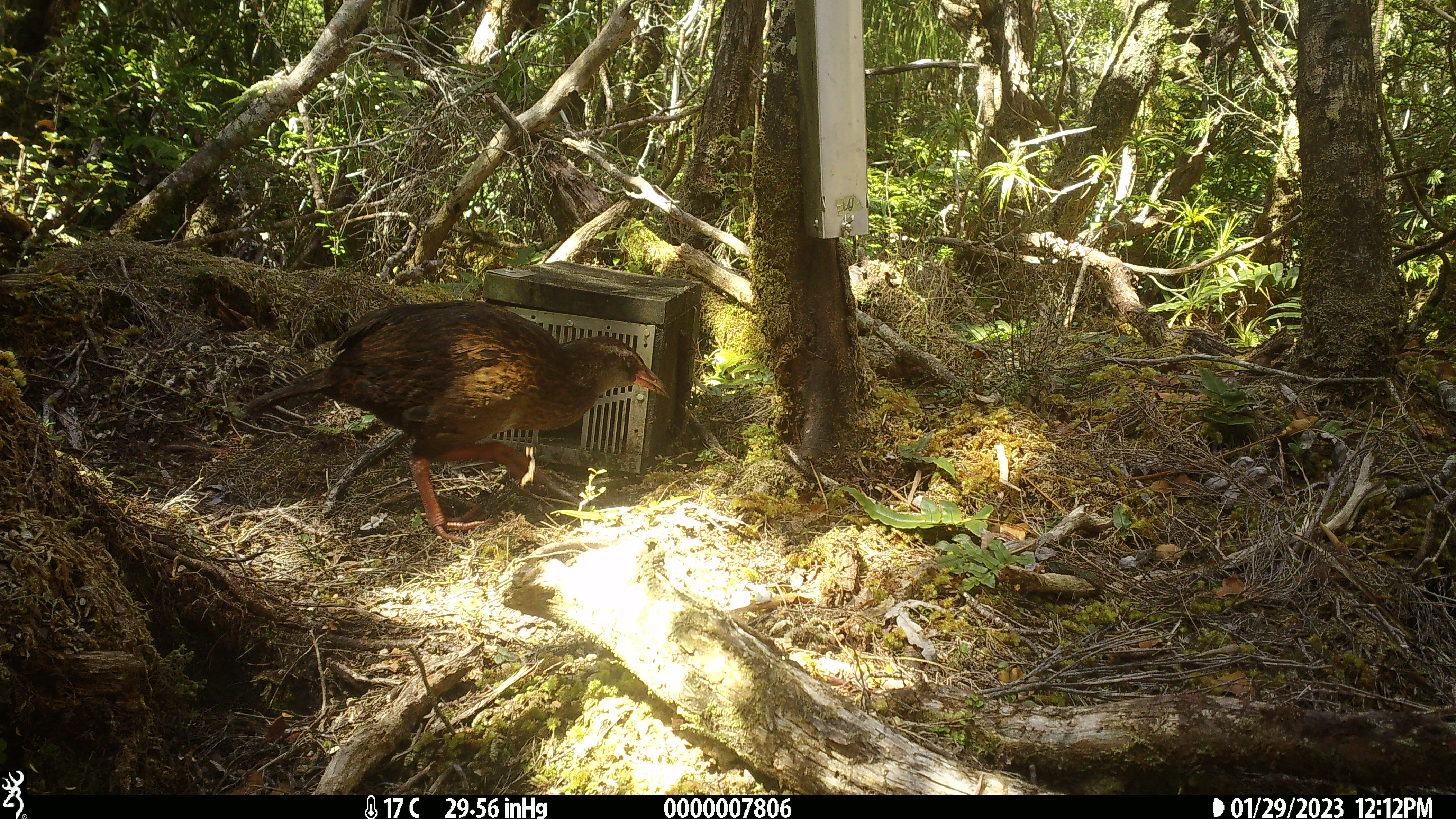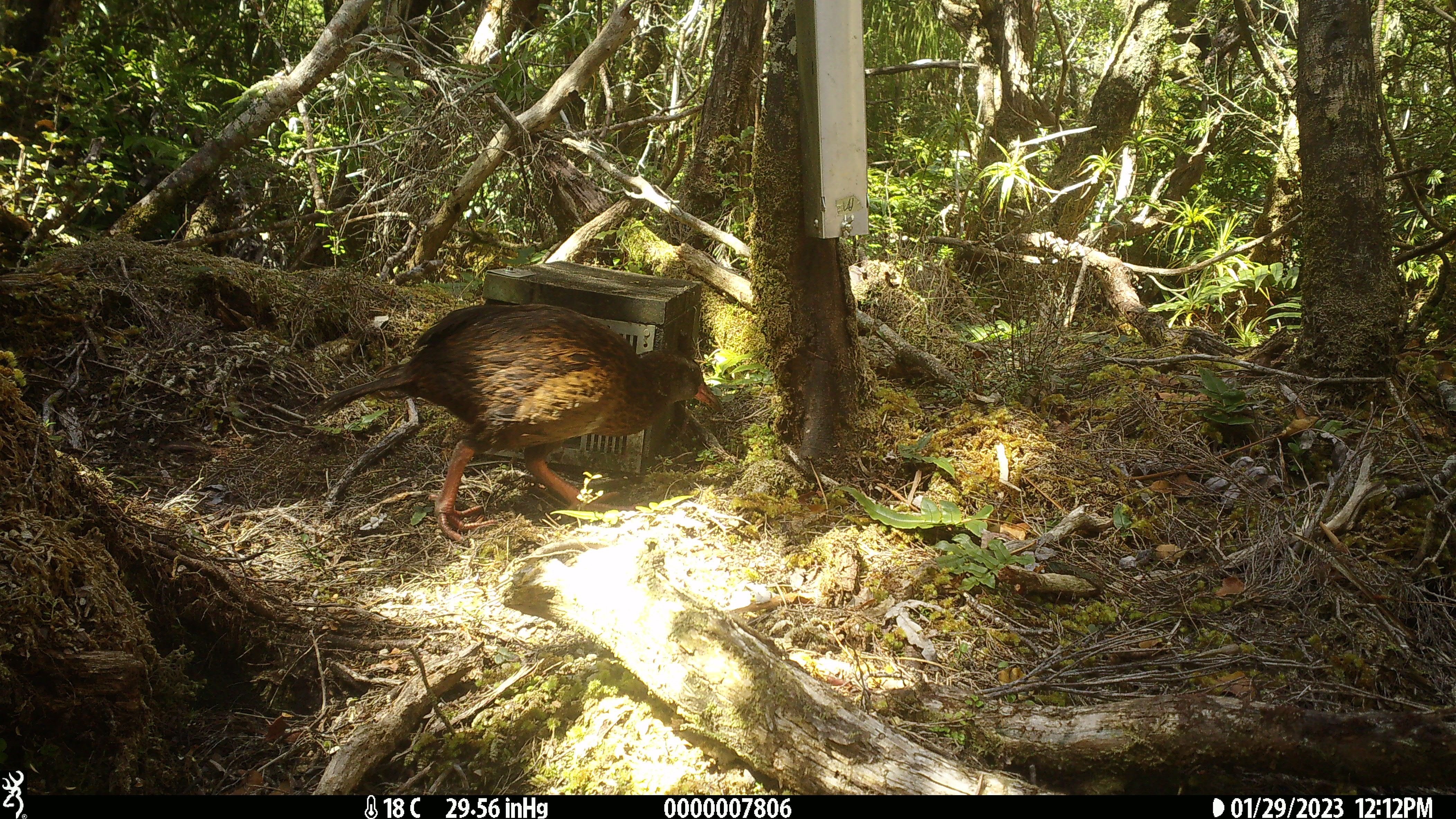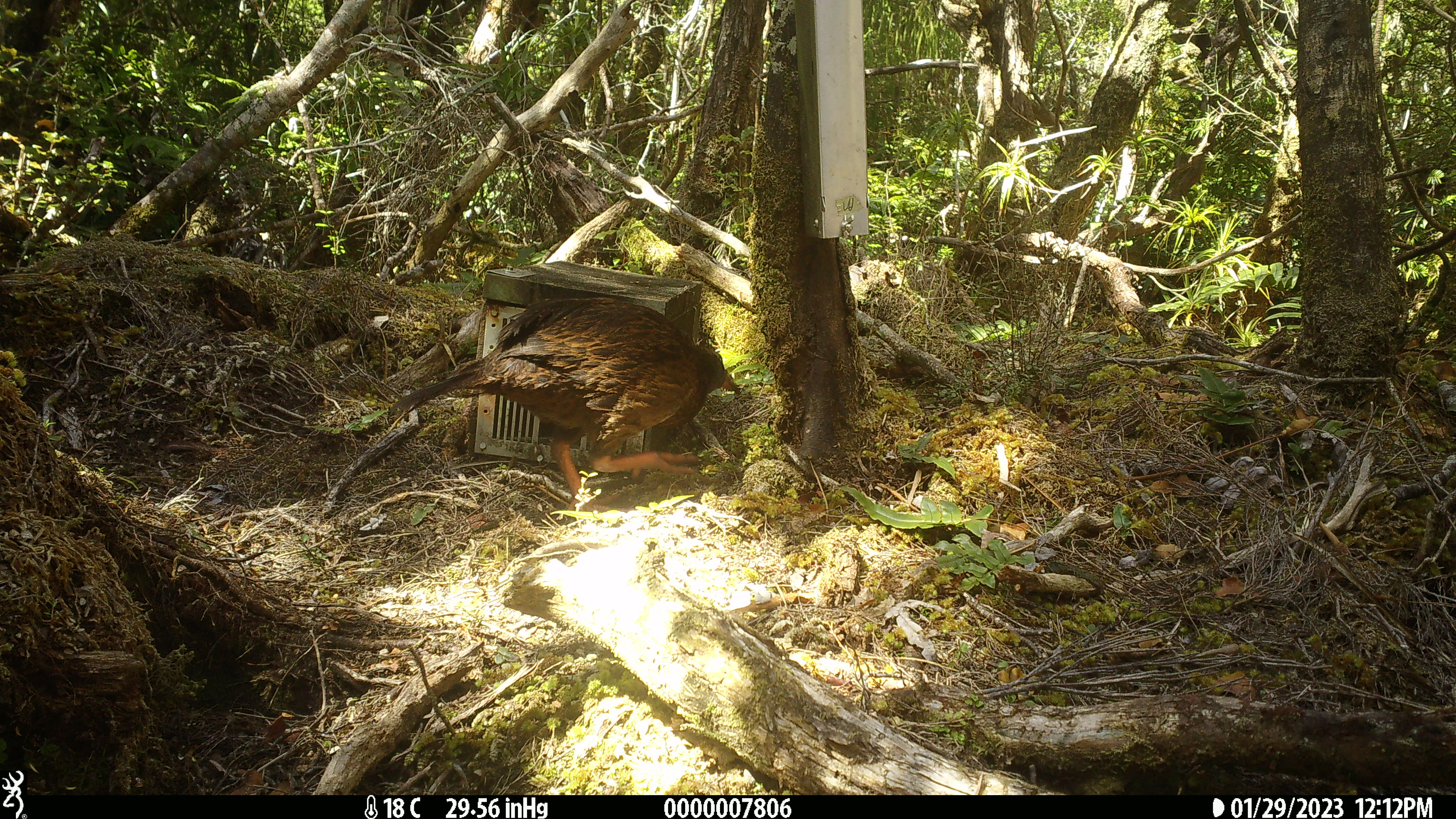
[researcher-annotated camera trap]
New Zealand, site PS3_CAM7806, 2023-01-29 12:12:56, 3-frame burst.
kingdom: Animalia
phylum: Chordata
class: Aves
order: Gruiformes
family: Rallidae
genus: Gallirallus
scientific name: Gallirallus australis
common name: weka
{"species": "weka (Gallirallus australis)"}